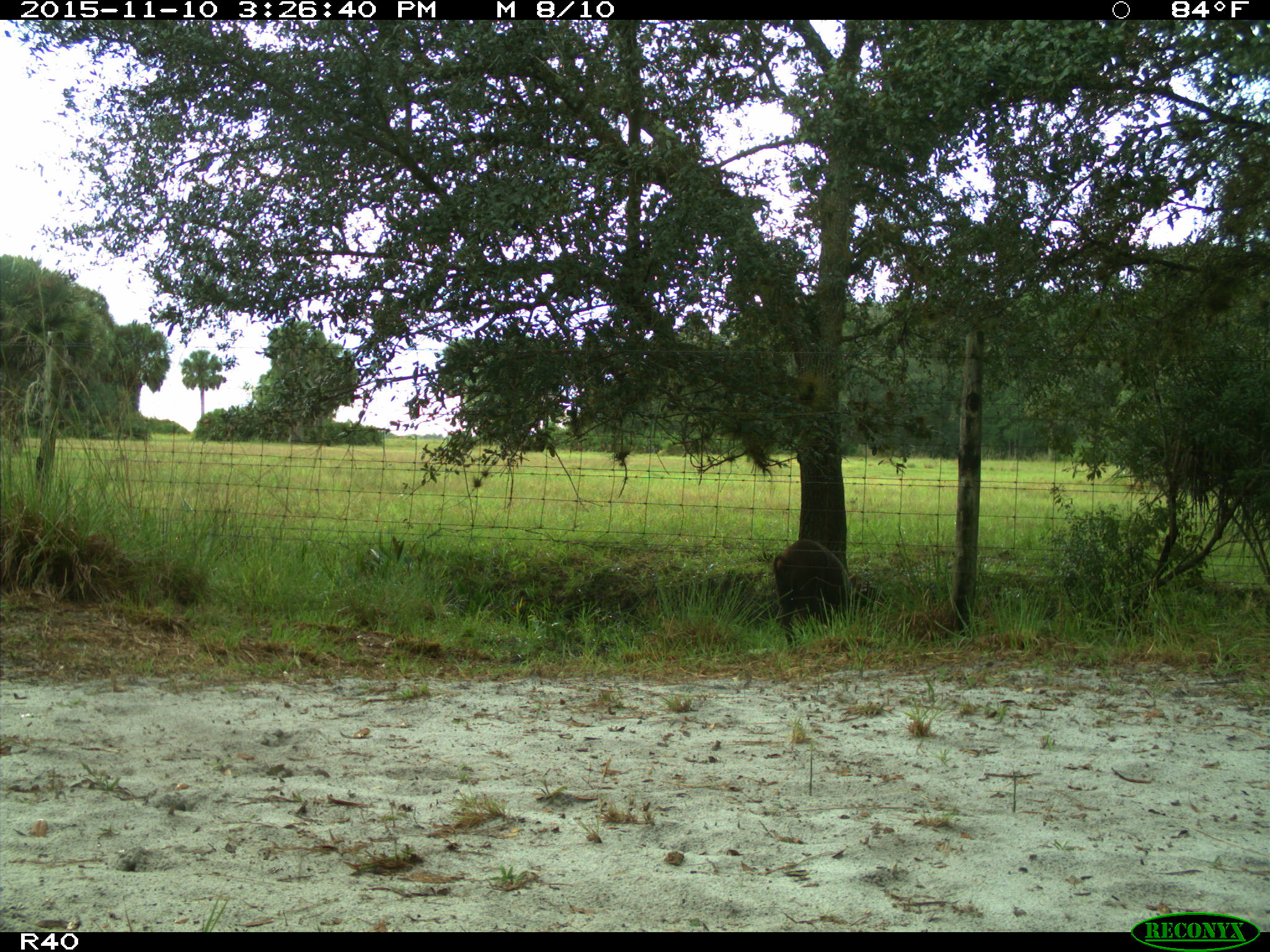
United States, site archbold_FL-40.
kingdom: Animalia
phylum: Chordata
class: Mammalia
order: Artiodactyla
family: Suidae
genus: Sus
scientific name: Sus scrofa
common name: wild boar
Sus scrofa (wild boar).